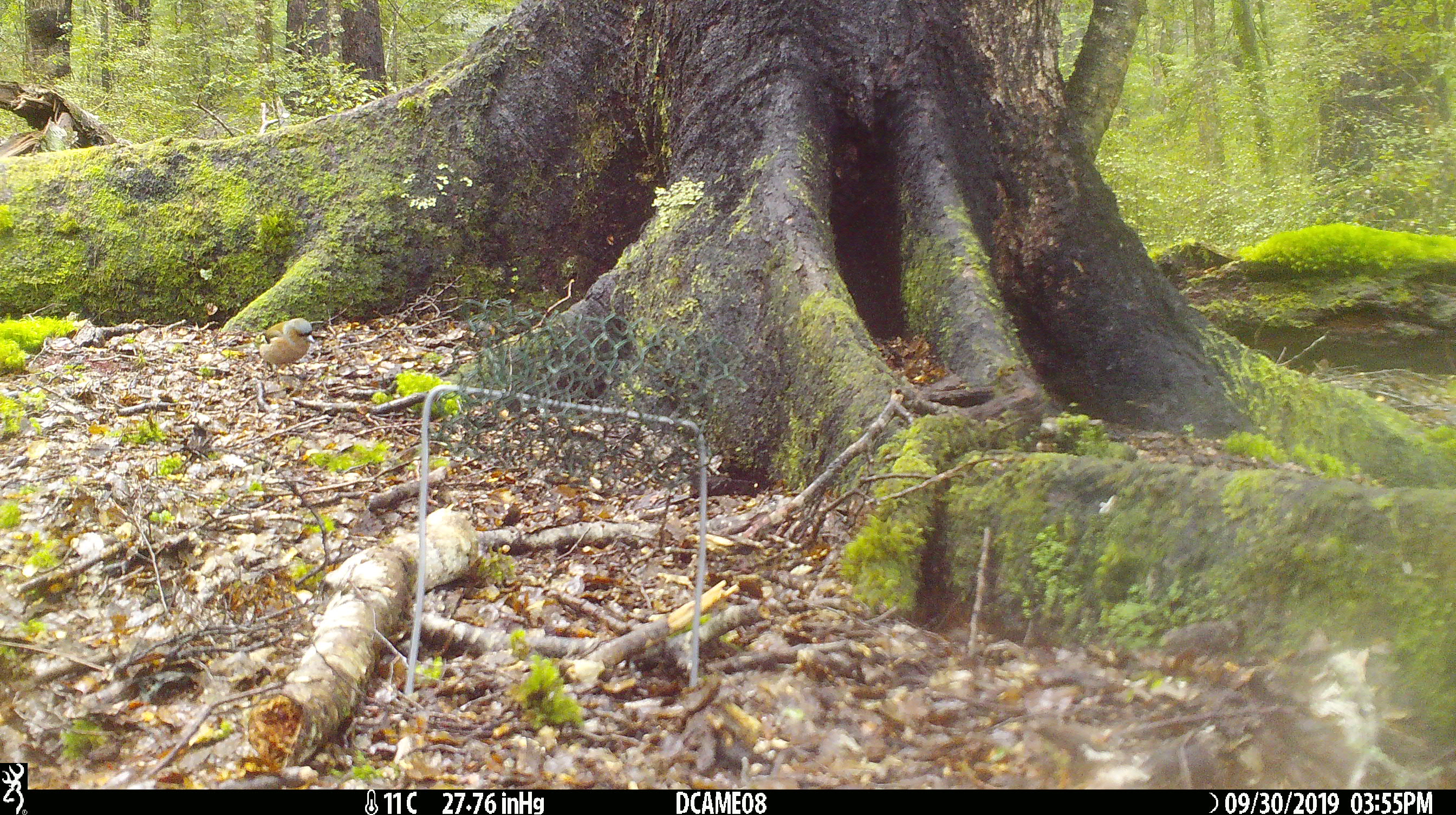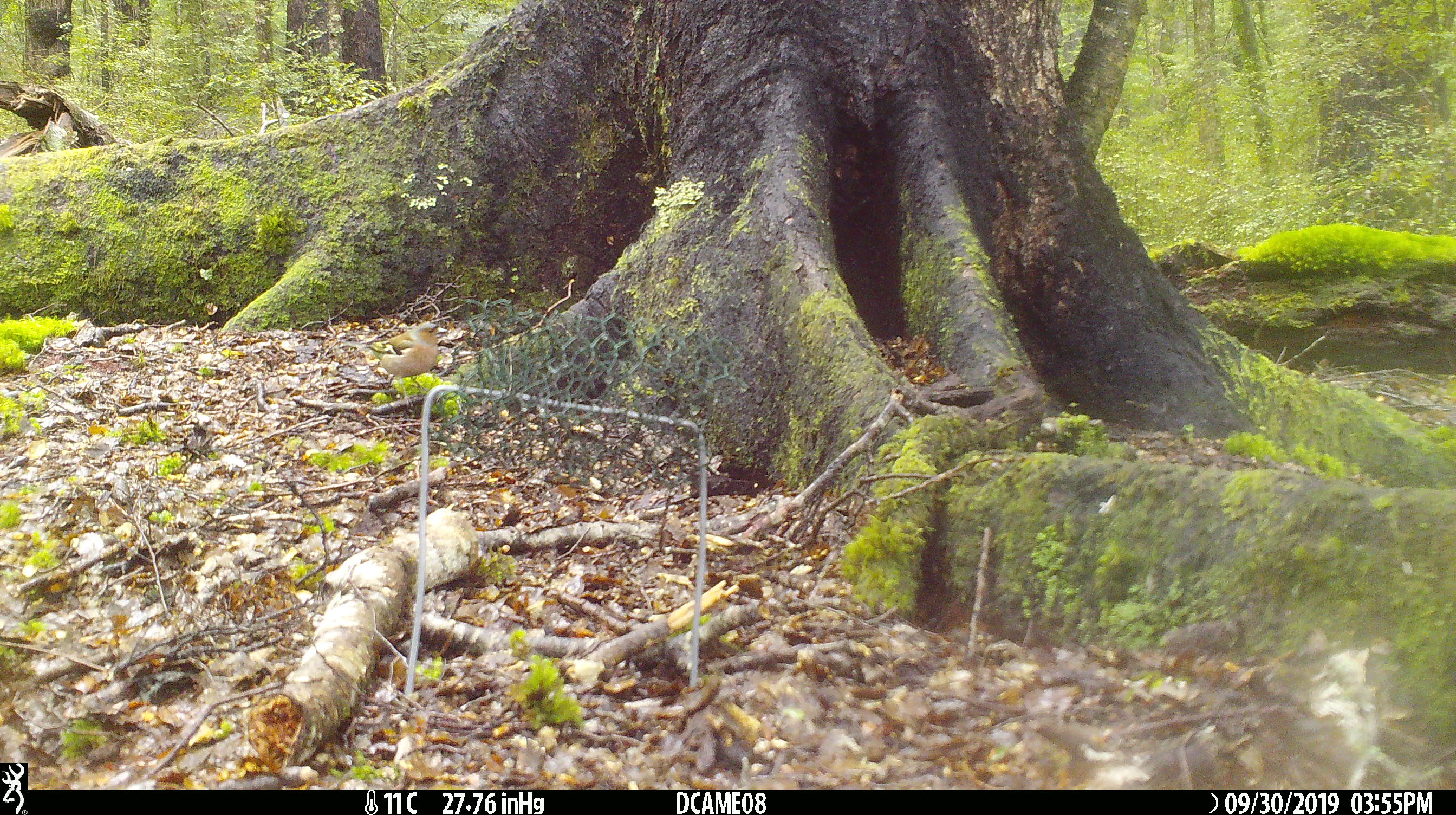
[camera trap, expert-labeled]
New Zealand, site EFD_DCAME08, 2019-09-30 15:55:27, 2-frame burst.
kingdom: Animalia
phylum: Chordata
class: Aves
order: Passeriformes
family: Fringillidae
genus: Fringilla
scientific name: Fringilla coelebs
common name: common chaffinch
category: chaffinch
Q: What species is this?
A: Chaffinch (common chaffinch) (Fringilla coelebs).